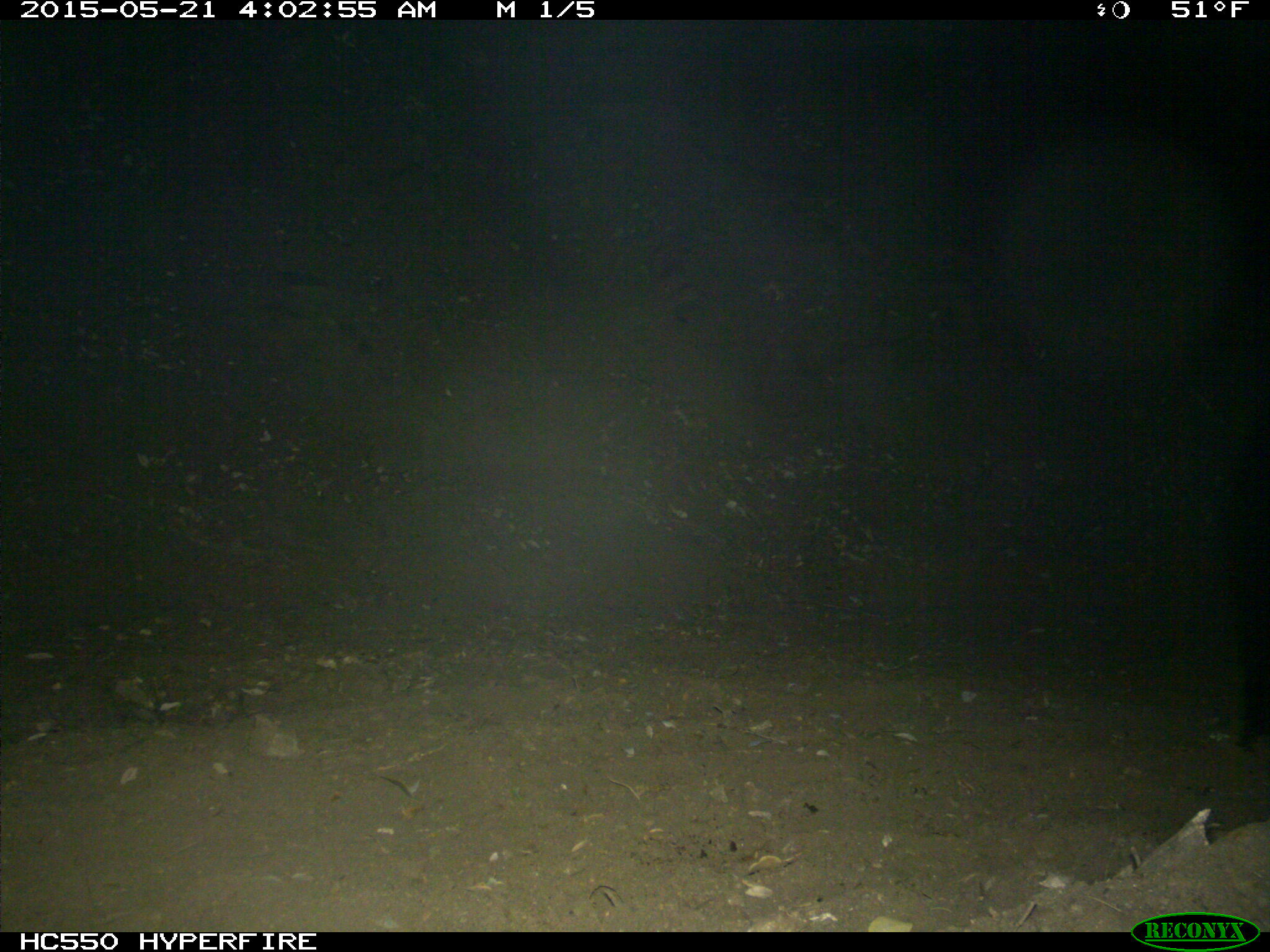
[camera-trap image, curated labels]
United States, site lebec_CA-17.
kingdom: Animalia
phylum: Chordata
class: Mammalia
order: Carnivora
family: Ursidae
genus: Ursus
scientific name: Ursus americanus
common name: american black bear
Ursus americanus (american black bear).